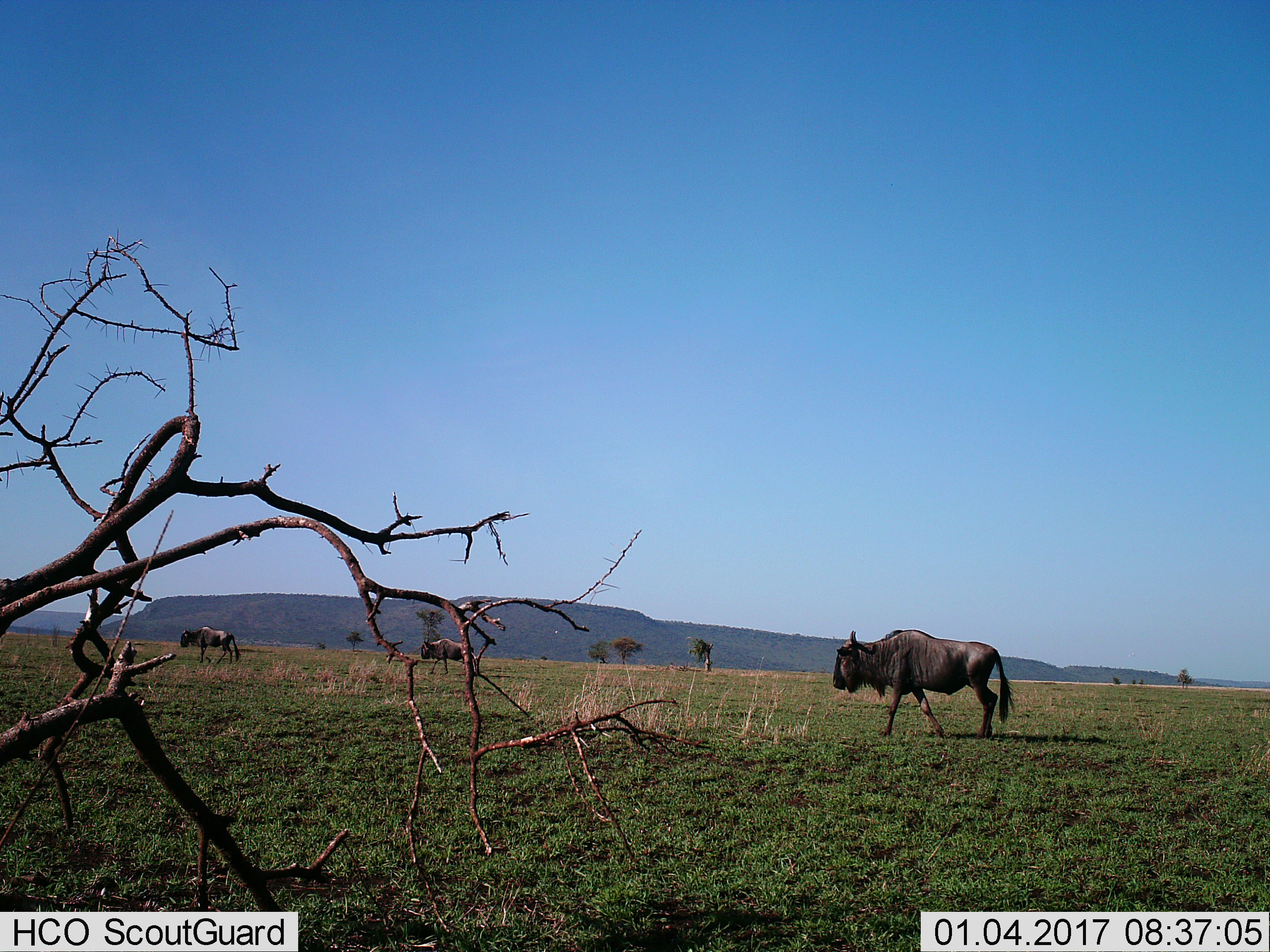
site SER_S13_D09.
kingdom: Animalia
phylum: Chordata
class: Mammalia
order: Artiodactyla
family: Bovidae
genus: Connochaetes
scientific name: Connochaetes taurinus taurinus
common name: blue wildebeest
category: wildebeestblue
Wildebeestblue (blue wildebeest) (Connochaetes taurinus taurinus), count 3. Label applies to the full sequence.